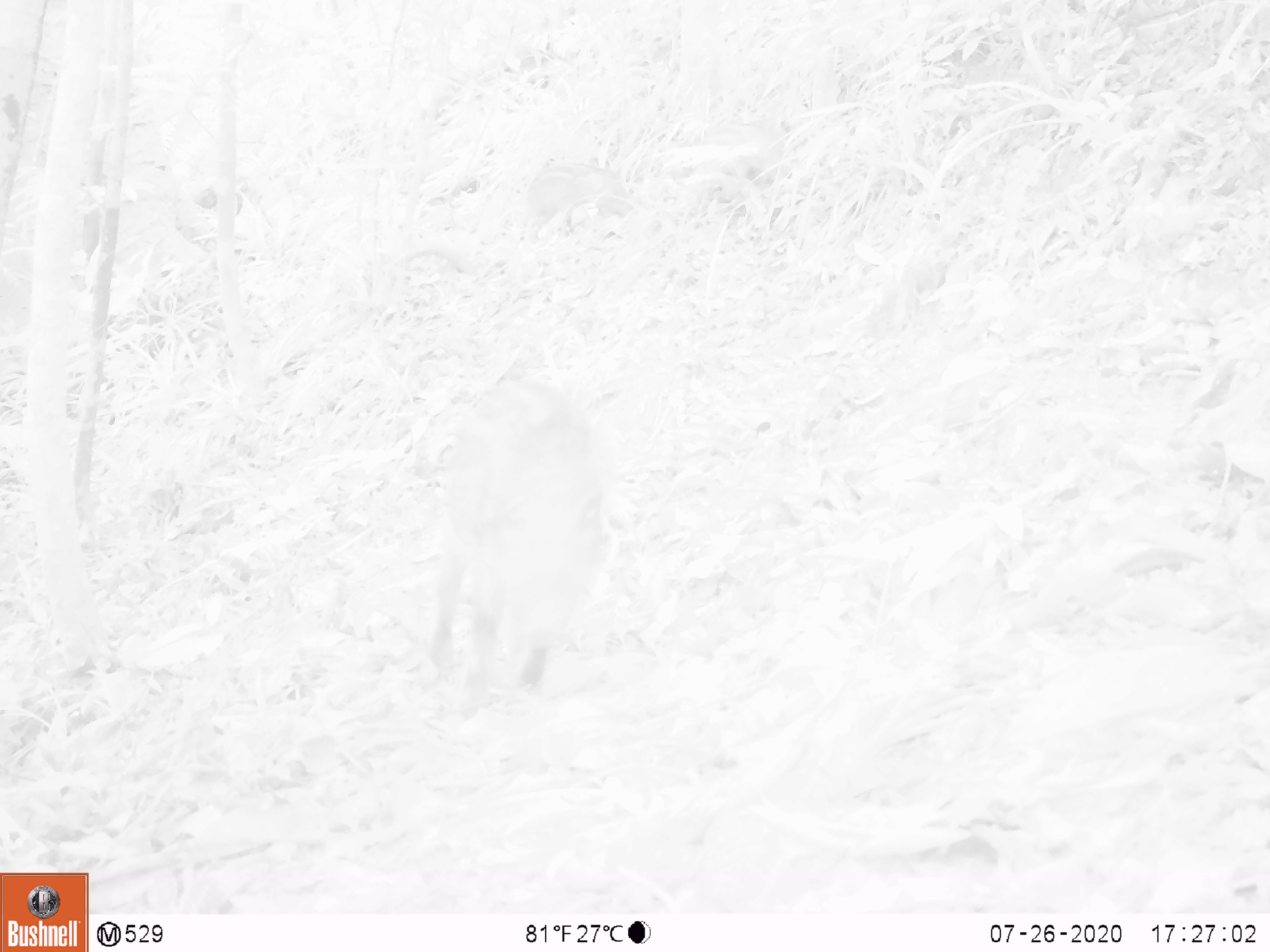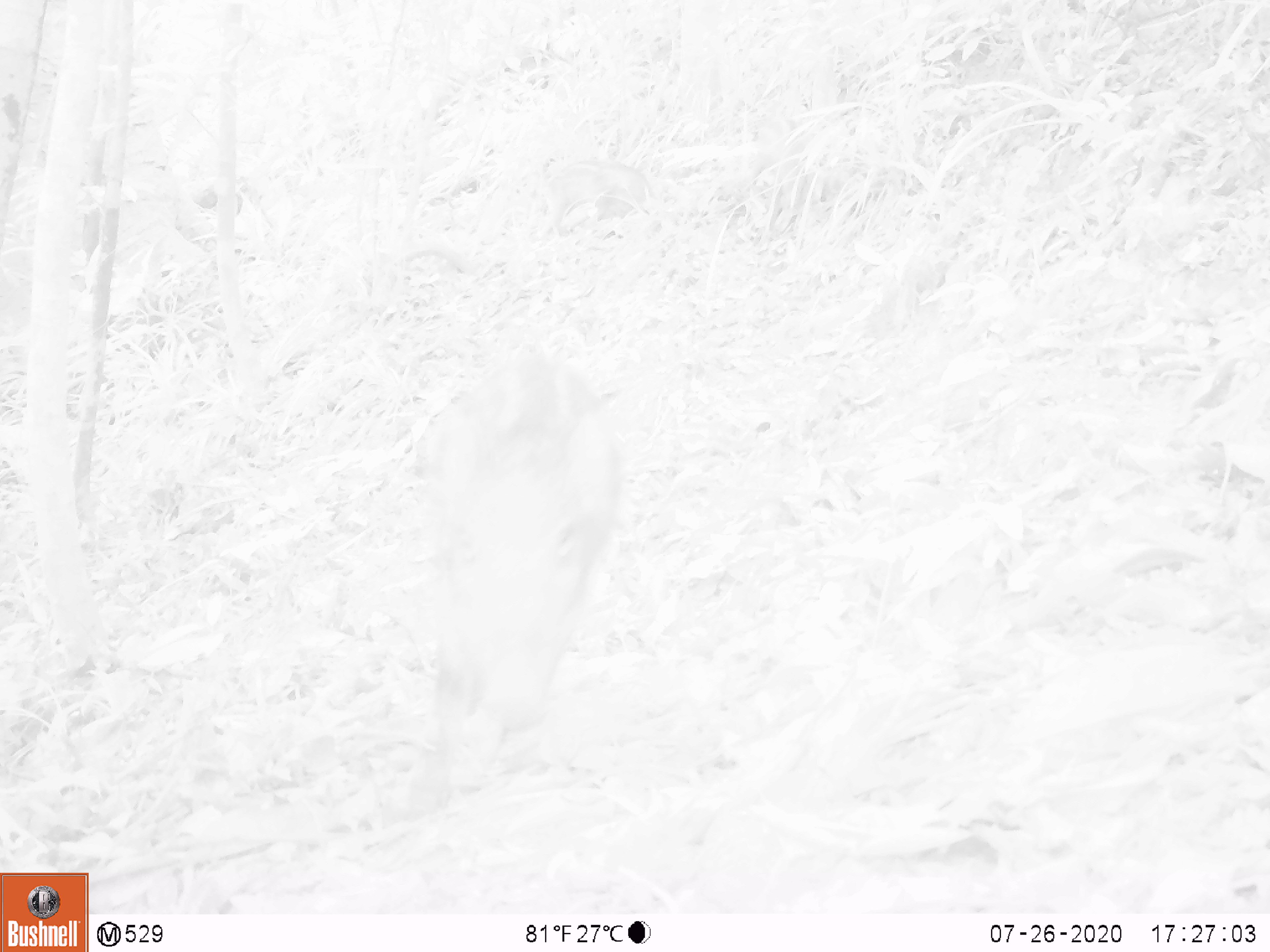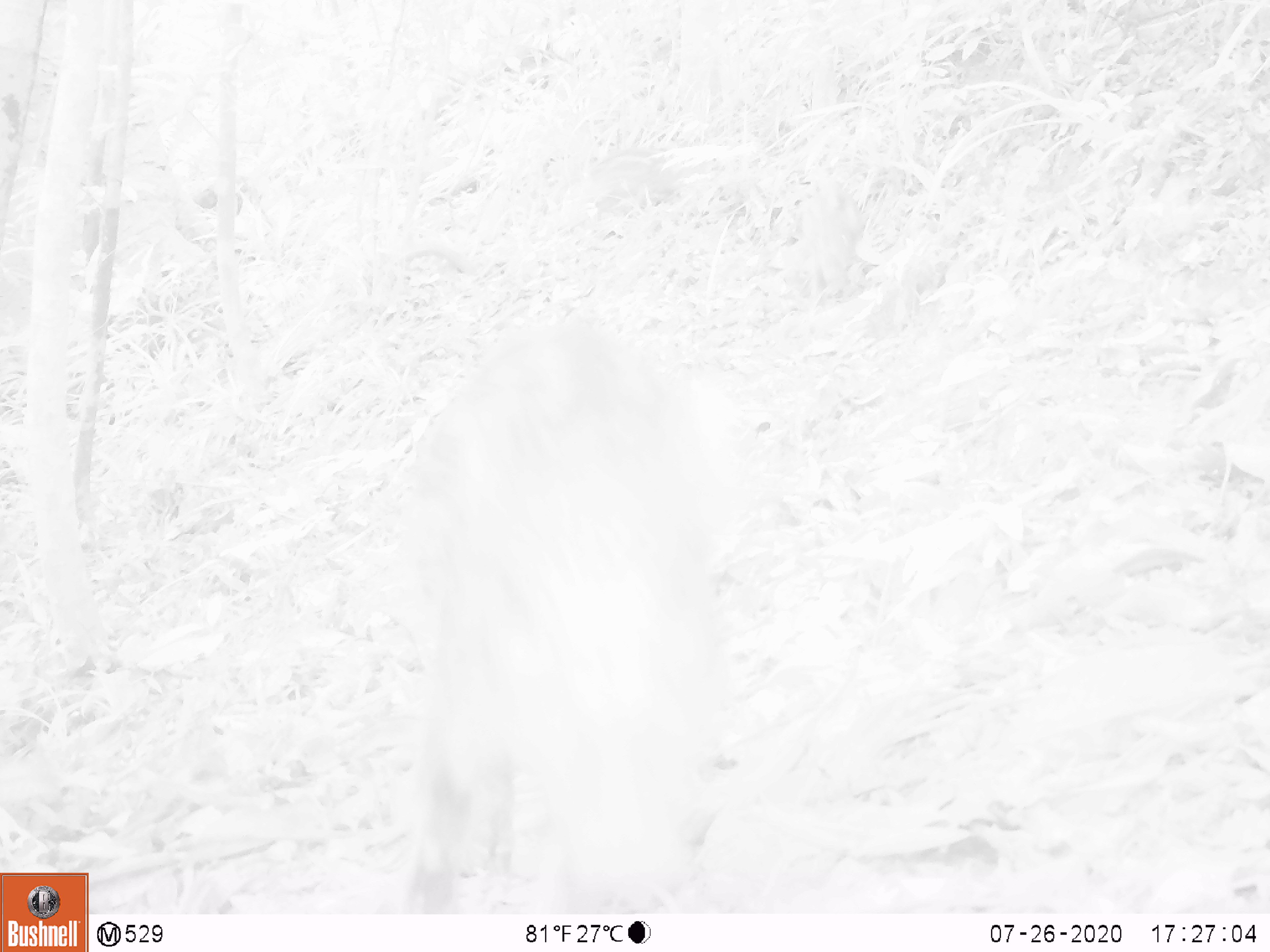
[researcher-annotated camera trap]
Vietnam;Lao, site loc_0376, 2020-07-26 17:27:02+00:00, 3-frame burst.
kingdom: Animalia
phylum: Chordata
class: Mammalia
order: Artiodactyla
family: Suidae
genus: Sus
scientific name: Sus scrofa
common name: eurasian wild pig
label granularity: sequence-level